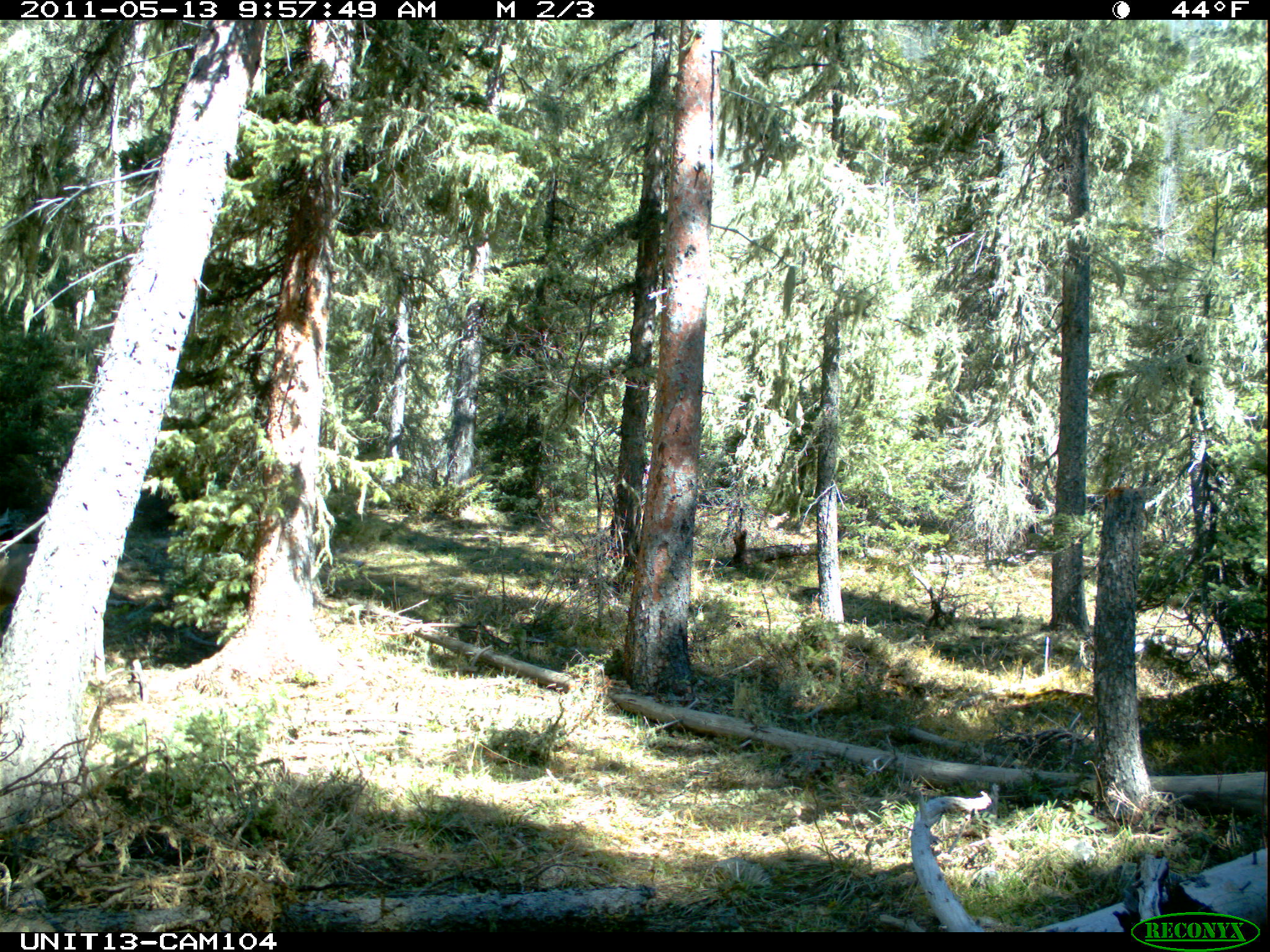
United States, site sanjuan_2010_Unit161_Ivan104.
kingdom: Animalia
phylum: Chordata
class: Mammalia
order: Artiodactyla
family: Cervidae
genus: Odocoileus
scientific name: Odocoileus hemionus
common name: mule deer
Odocoileus hemionus (mule deer).